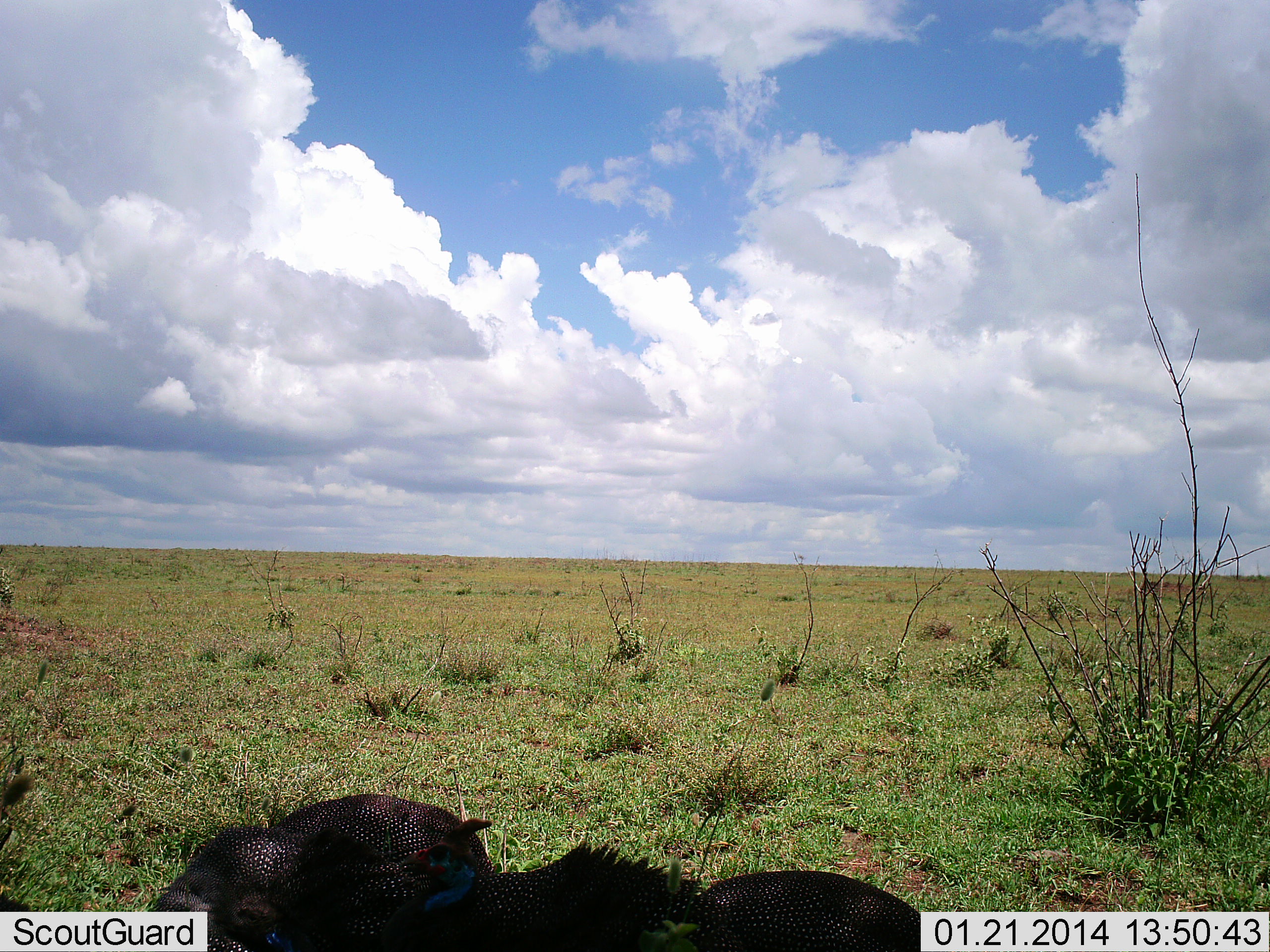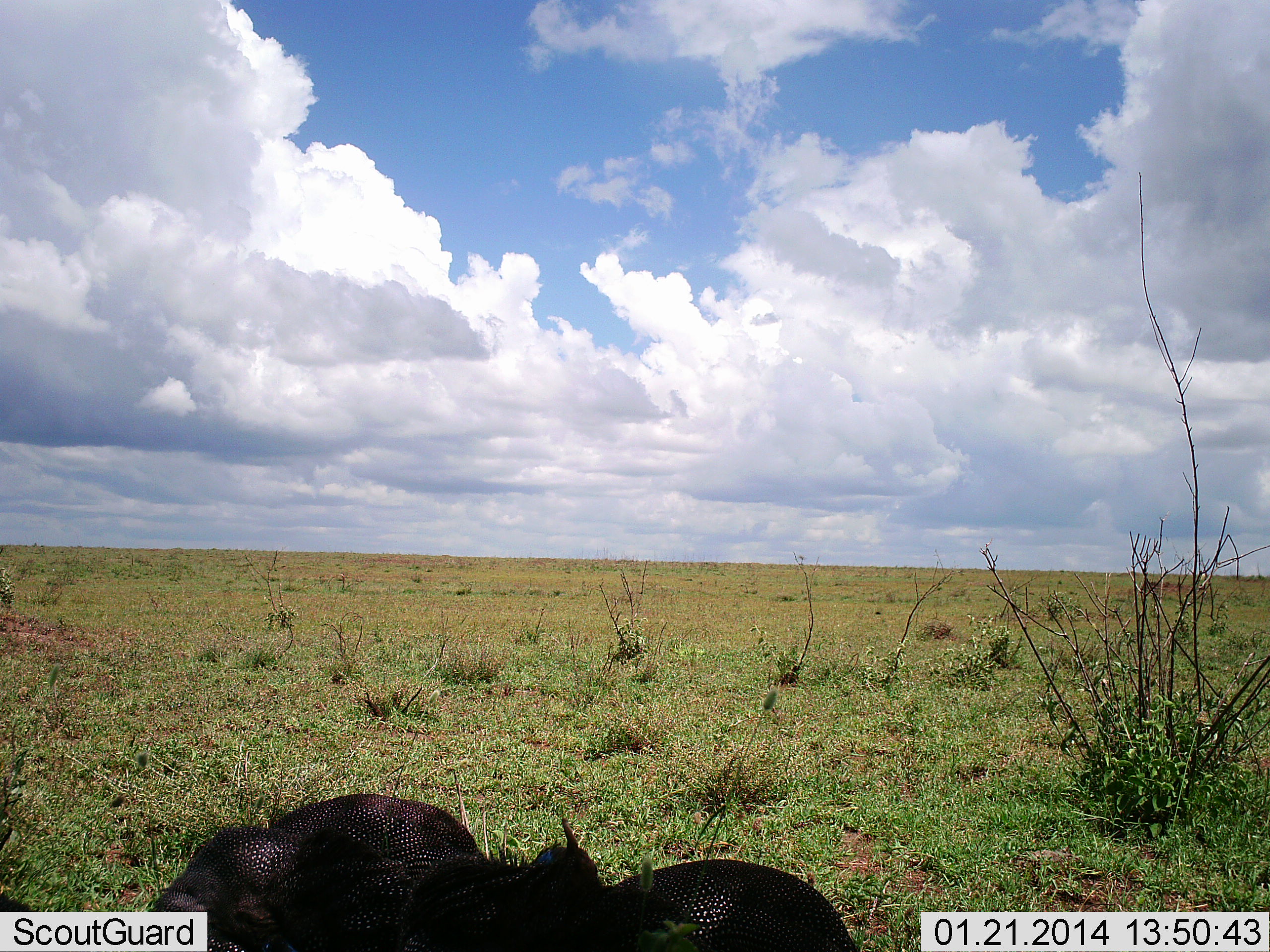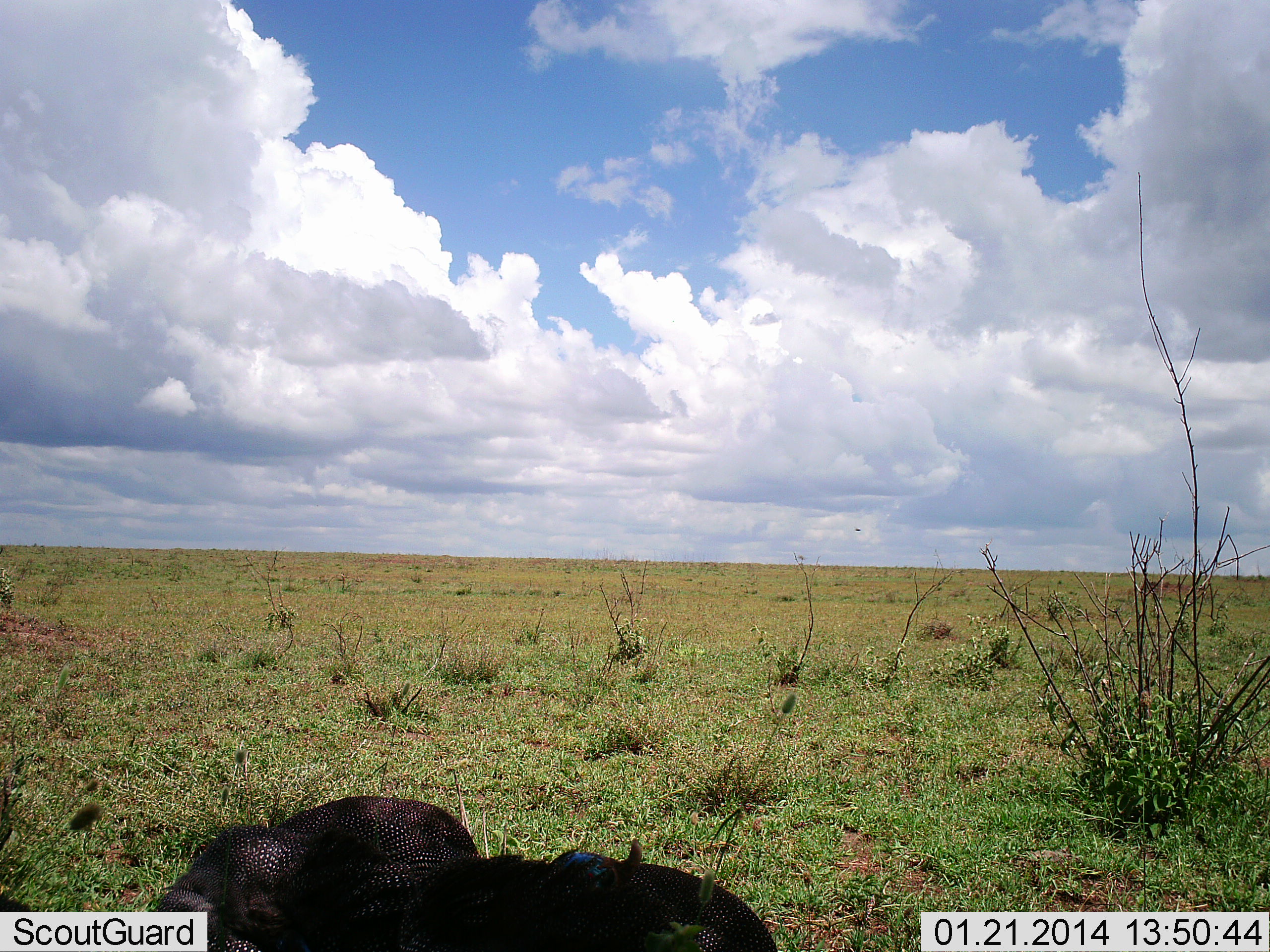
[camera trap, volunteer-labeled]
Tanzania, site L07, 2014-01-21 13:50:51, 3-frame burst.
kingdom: Animalia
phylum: Chordata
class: Aves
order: Galliformes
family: Numididae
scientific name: Numididae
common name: guinea fowl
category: guineafowl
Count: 3.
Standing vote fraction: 60%.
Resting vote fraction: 10%.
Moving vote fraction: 30%.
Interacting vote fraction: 0%.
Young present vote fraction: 0%.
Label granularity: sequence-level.